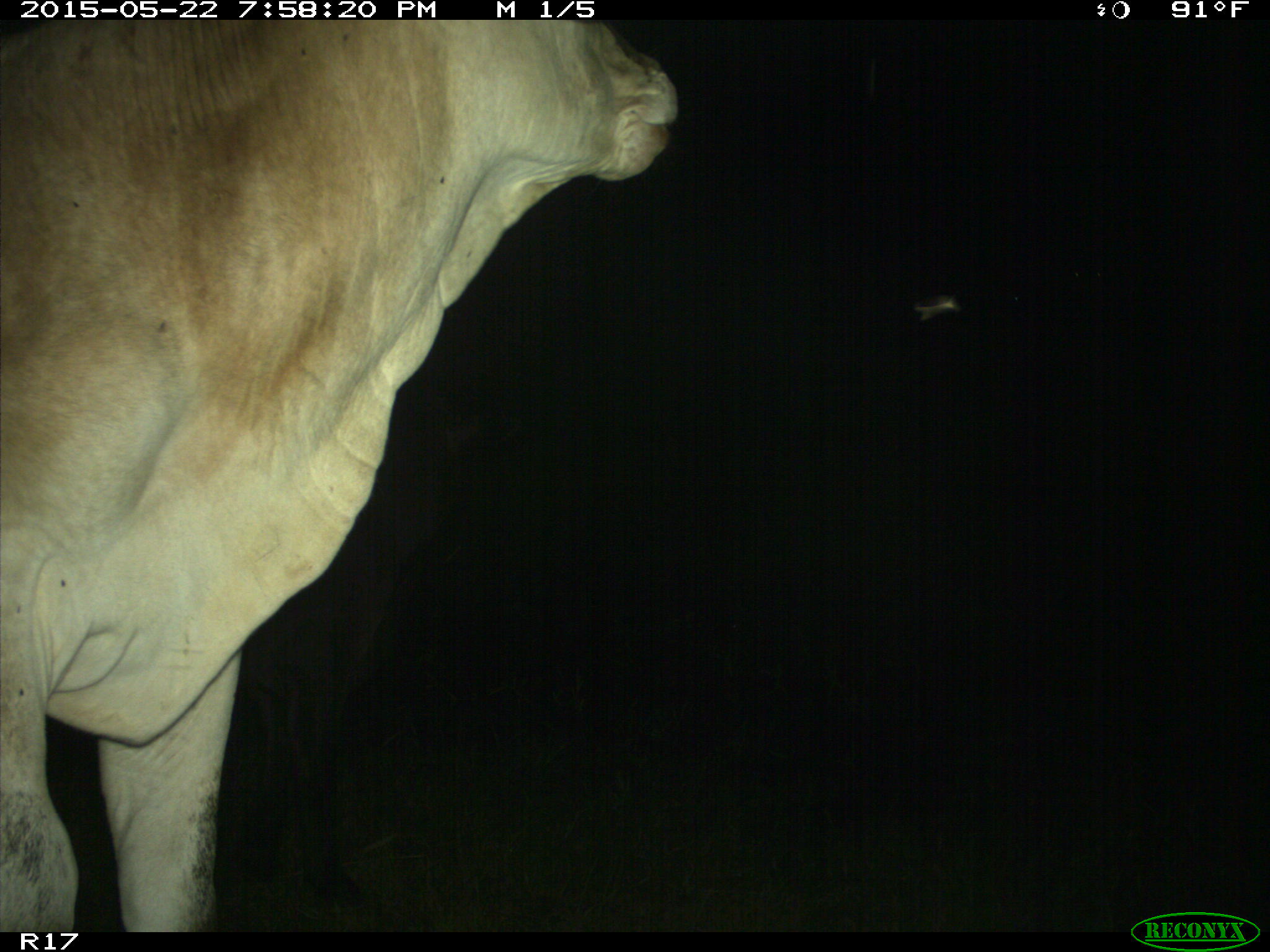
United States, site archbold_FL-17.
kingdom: Animalia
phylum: Chordata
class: Mammalia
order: Artiodactyla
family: Bovidae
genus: Bos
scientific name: Bos taurus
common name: domestic cow